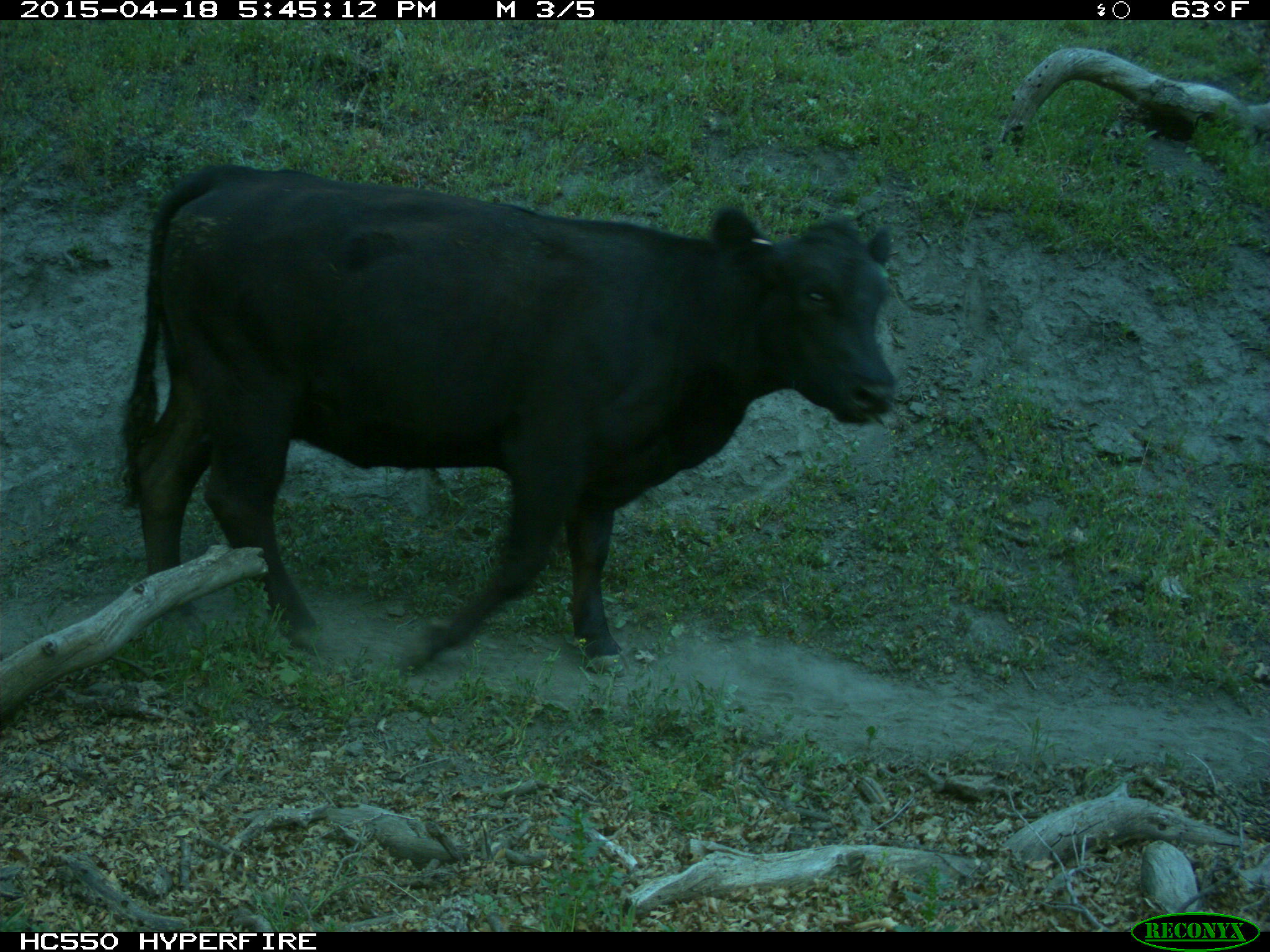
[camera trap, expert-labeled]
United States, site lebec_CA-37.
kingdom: Animalia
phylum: Chordata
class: Mammalia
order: Artiodactyla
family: Bovidae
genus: Bos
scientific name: Bos taurus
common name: domestic cow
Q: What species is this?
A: Bos taurus (domestic cow).